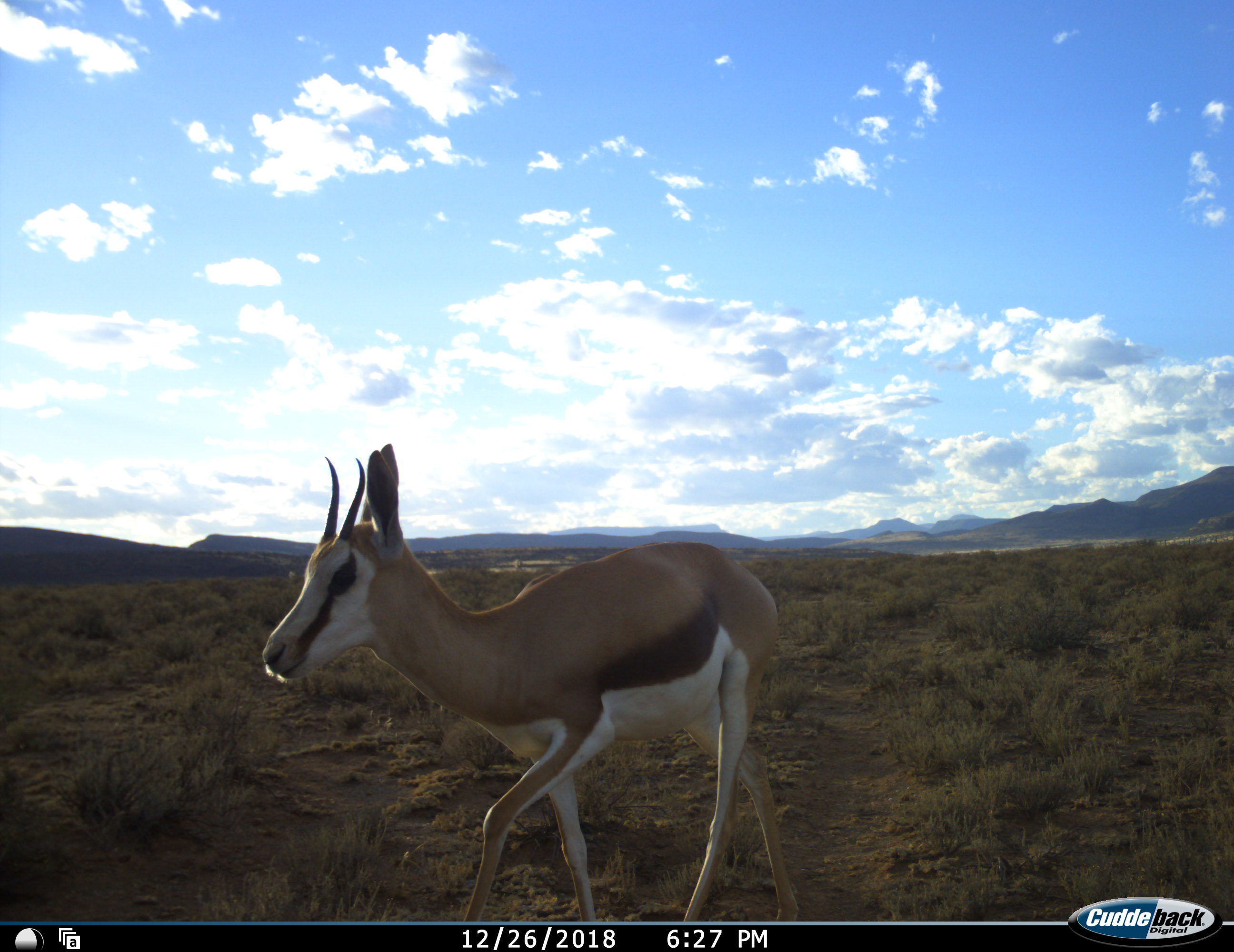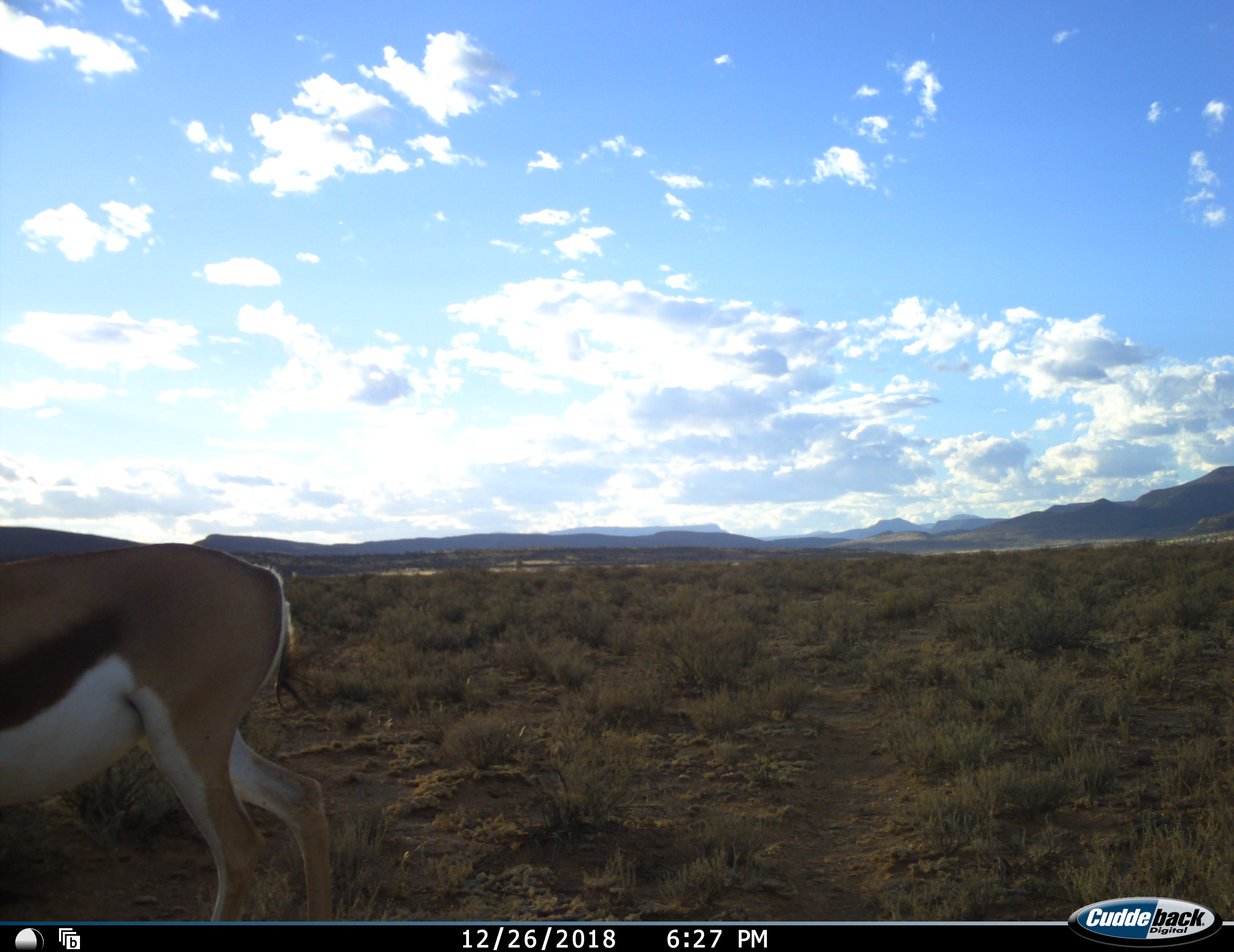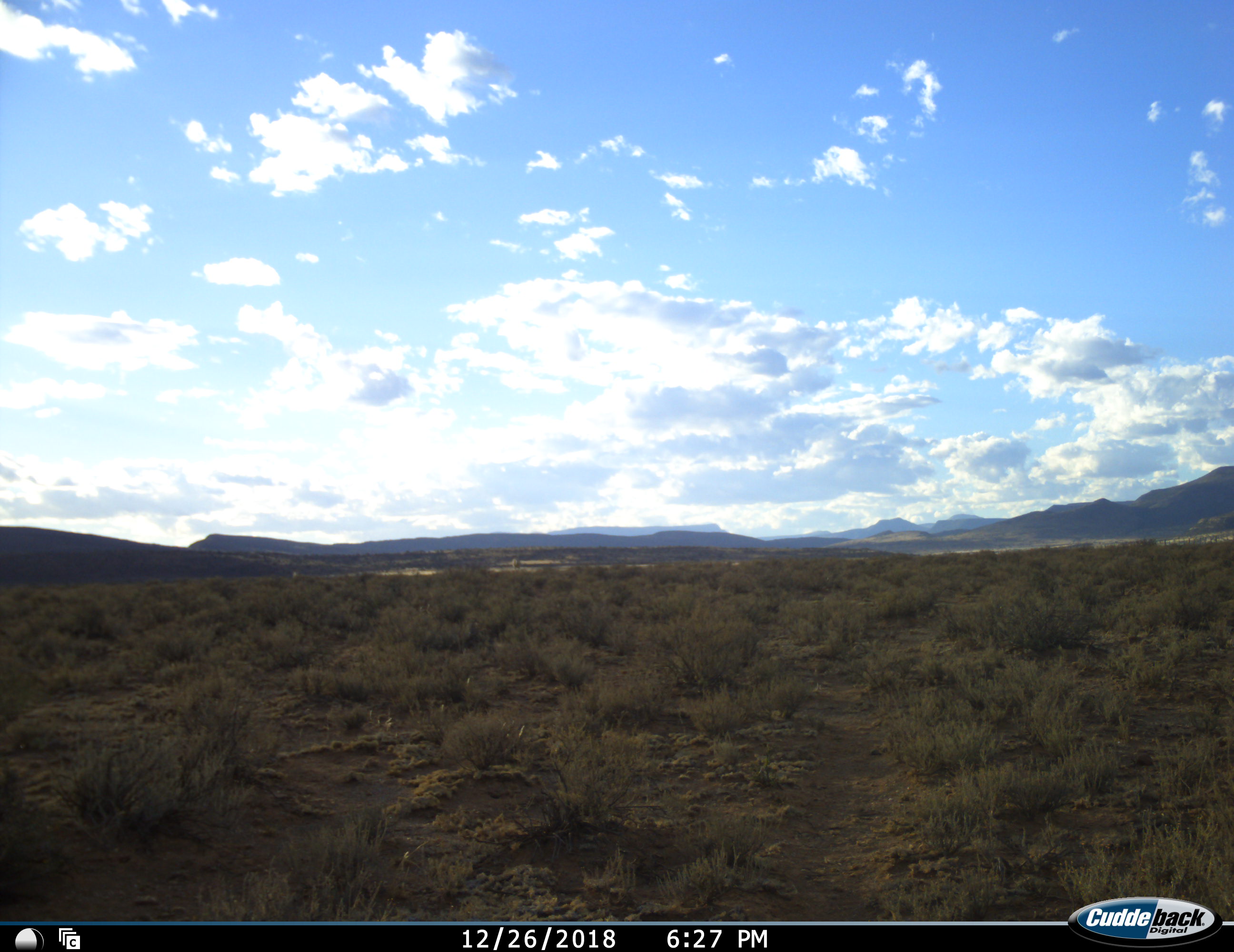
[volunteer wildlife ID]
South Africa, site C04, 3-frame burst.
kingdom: Animalia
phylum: Chordata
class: Mammalia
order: Artiodactyla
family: Bovidae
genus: Antidorcas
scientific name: Antidorcas marsupialis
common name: springbok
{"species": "springbok (Antidorcas marsupialis)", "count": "1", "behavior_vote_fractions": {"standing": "0%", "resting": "0%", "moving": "100%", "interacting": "0%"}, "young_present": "0%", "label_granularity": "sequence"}